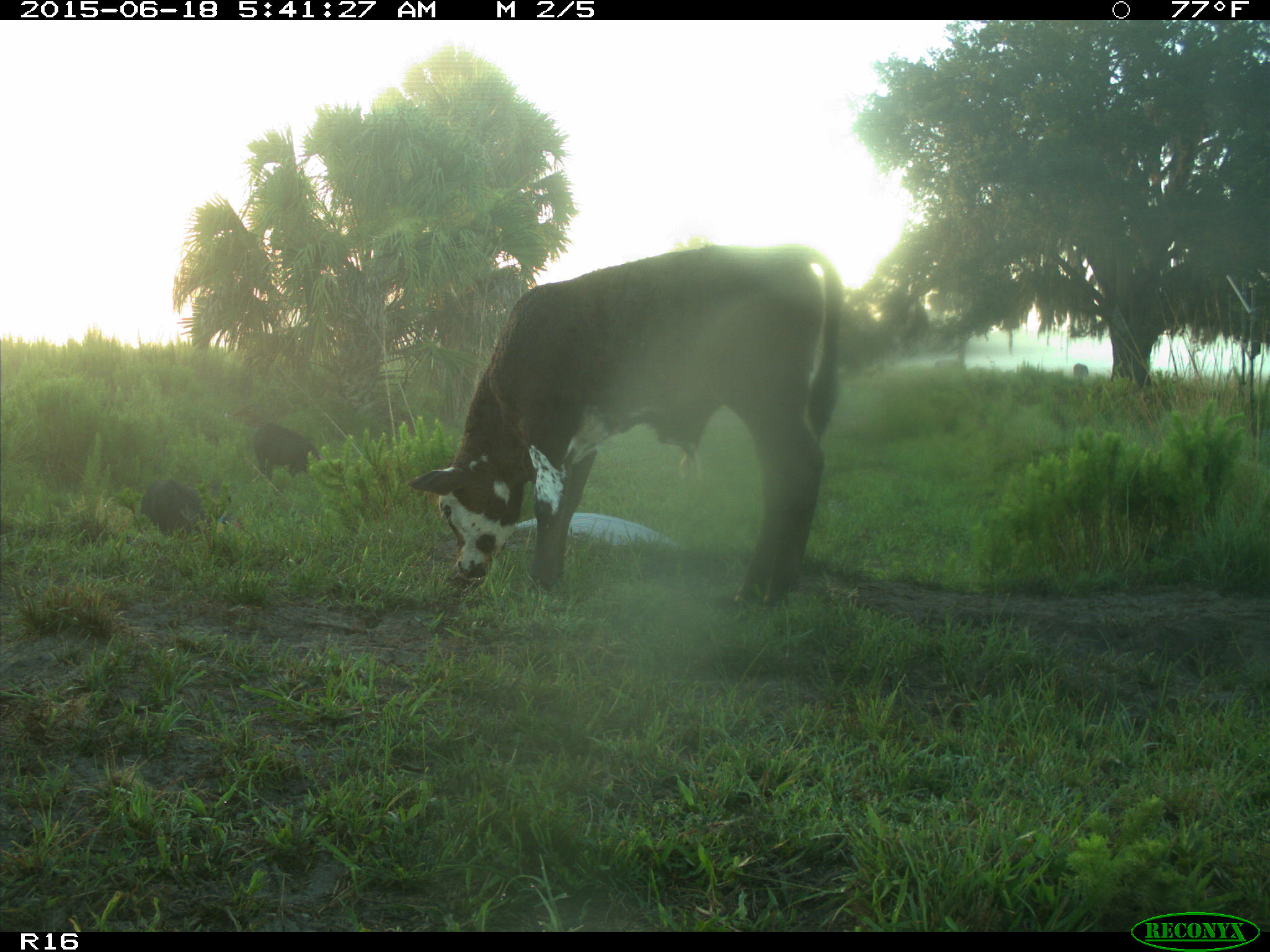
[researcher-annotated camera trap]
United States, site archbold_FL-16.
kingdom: Animalia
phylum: Chordata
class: Mammalia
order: Artiodactyla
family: Suidae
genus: Sus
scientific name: Sus scrofa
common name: wild boar